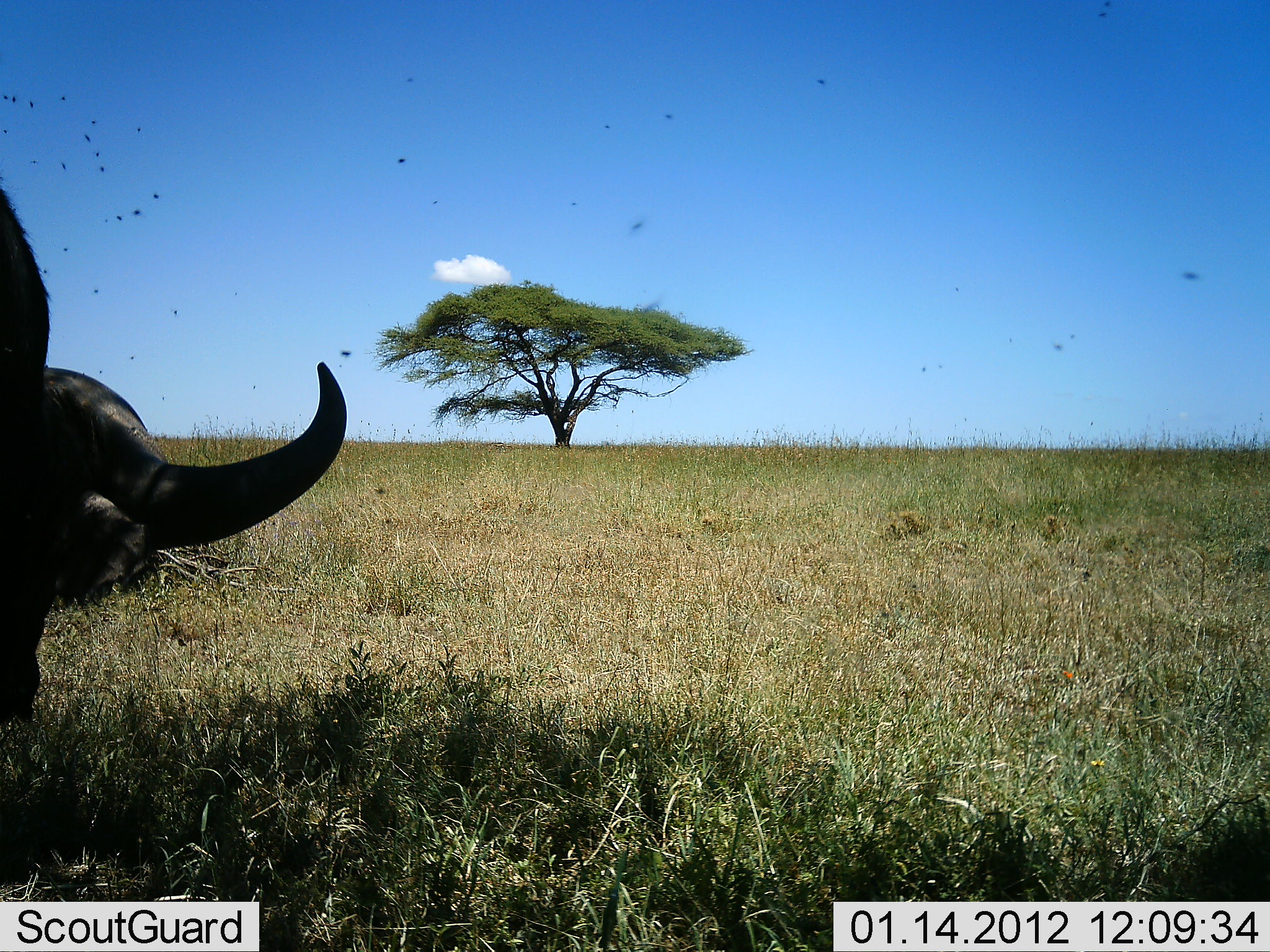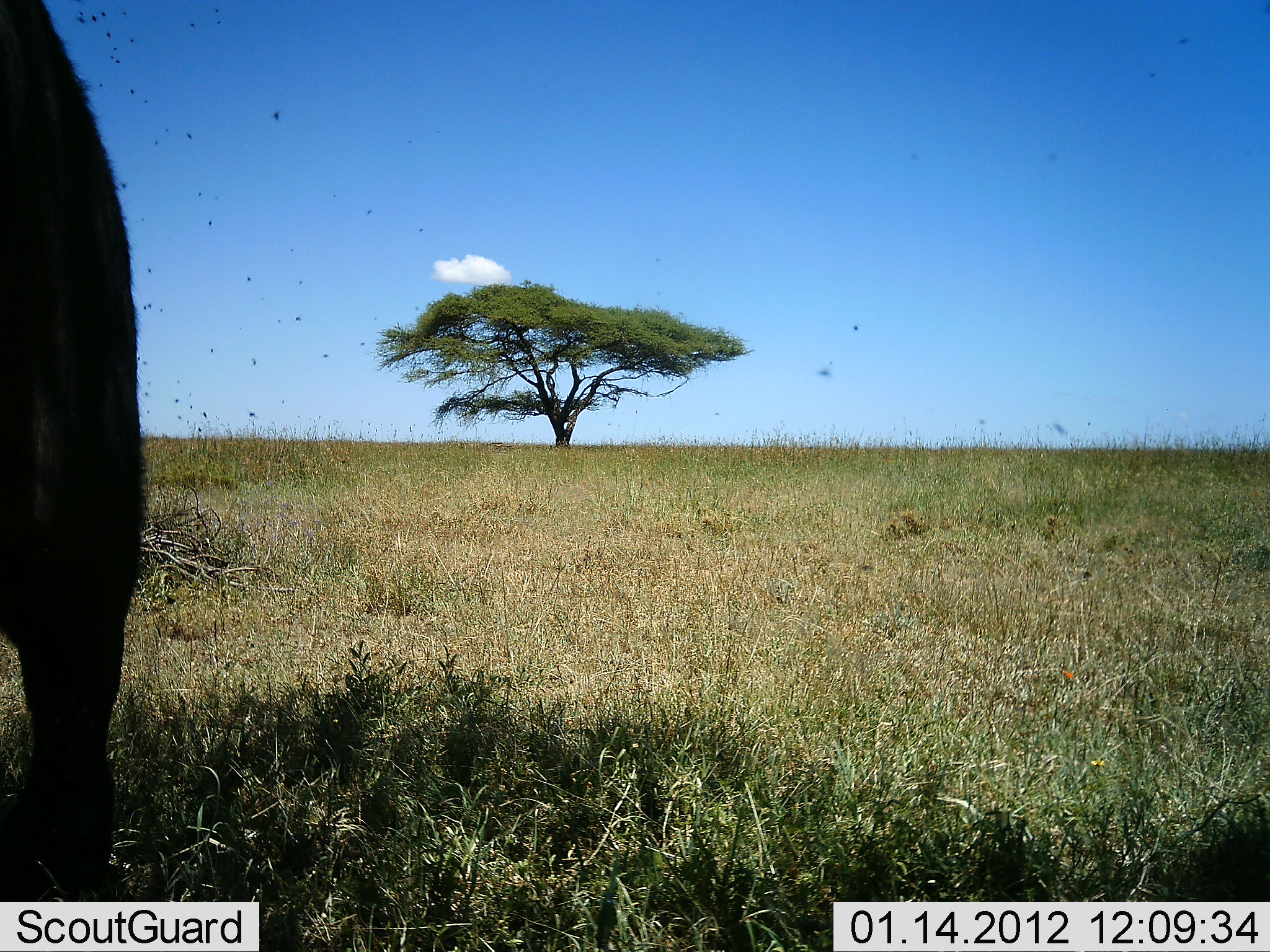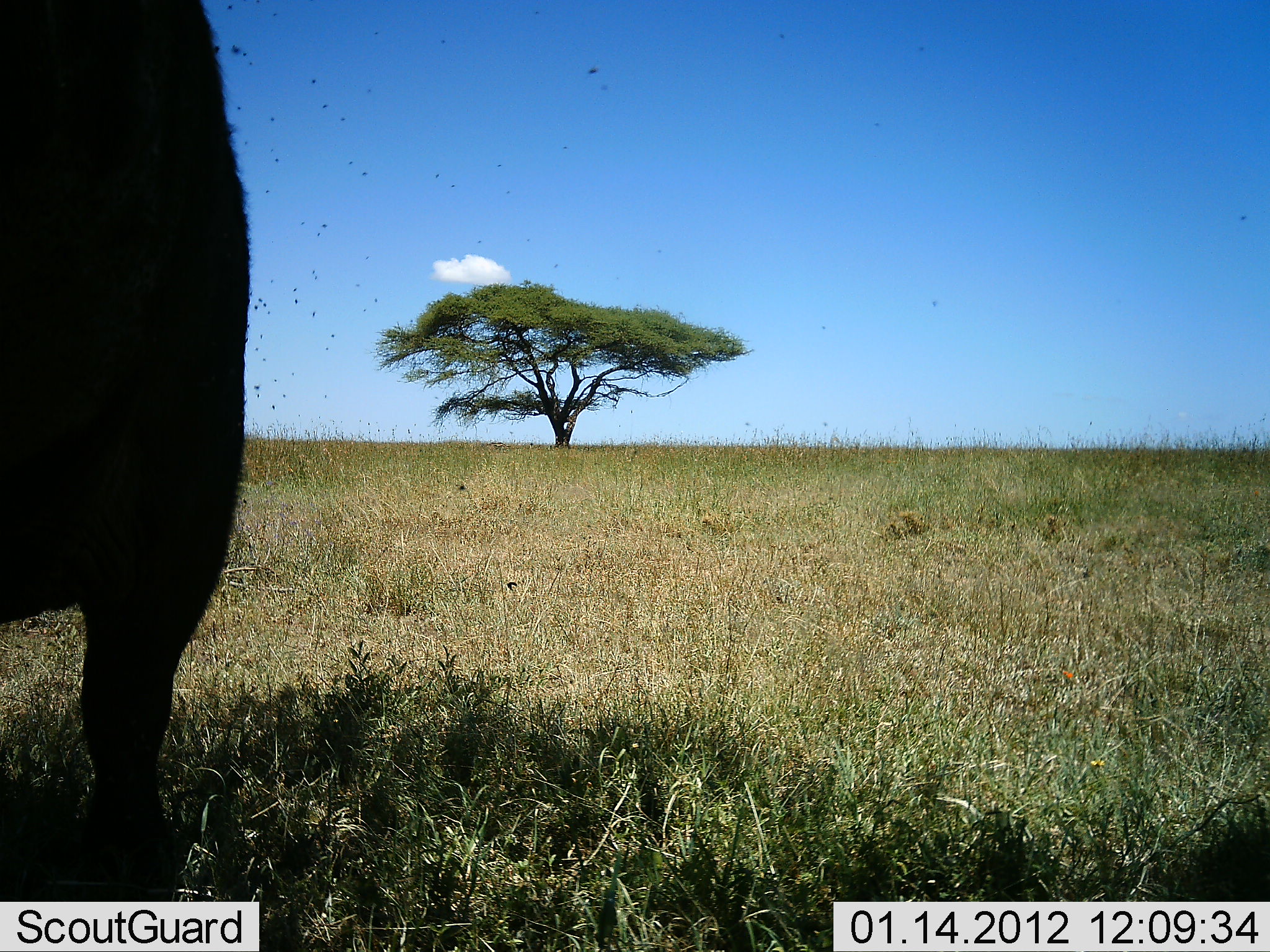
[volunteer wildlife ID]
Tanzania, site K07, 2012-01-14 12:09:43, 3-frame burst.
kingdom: Animalia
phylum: Chordata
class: Mammalia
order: Artiodactyla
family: Bovidae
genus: Syncerus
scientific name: Syncerus caffer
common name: cape buffalo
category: buffalo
Buffalo (cape buffalo) (Syncerus caffer), count 1. Behavior (volunteer vote fractions): standing 73%, resting 0%, moving 13%, interacting 0%. Young present (vote fraction): 0%. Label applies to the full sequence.